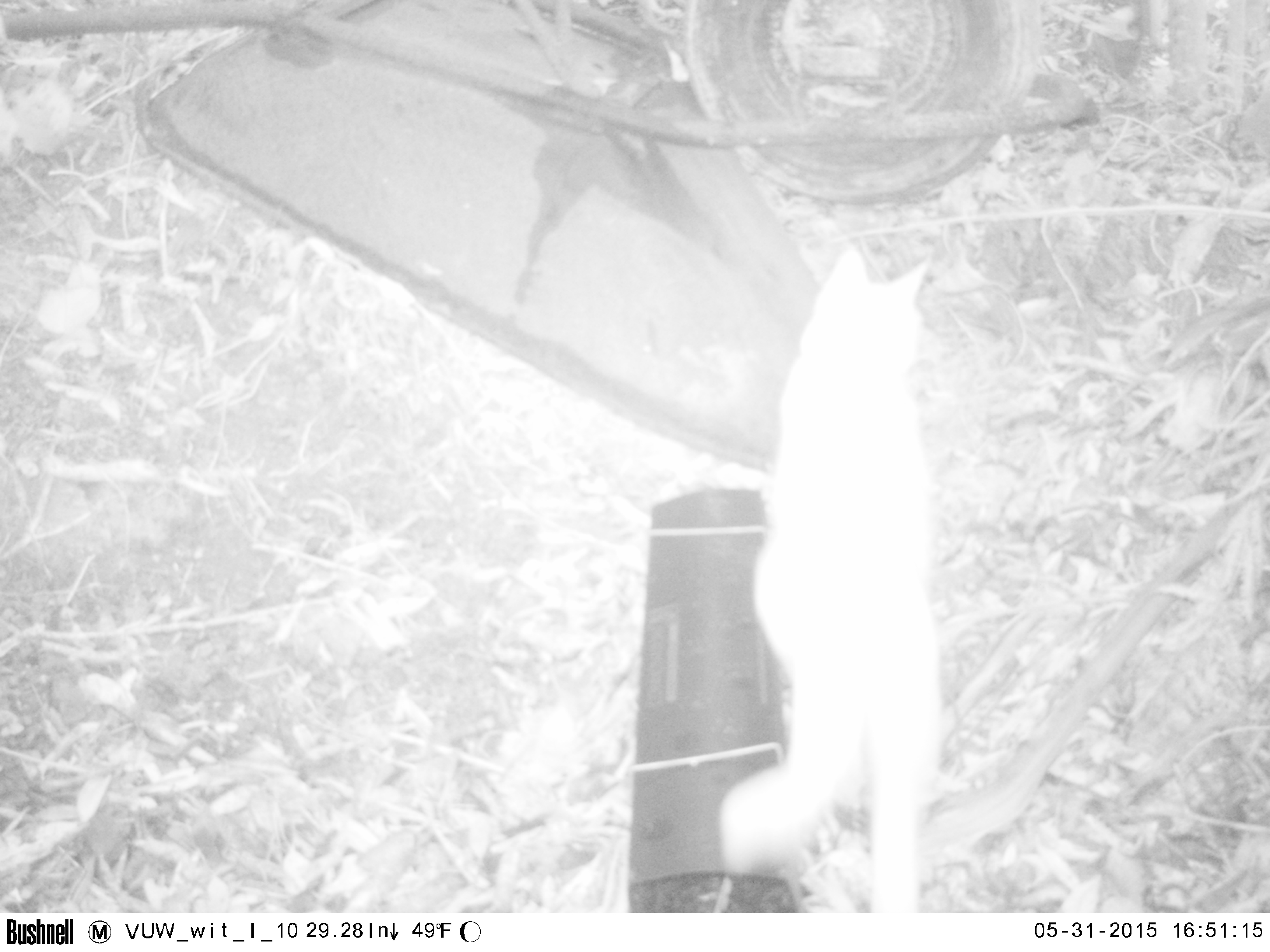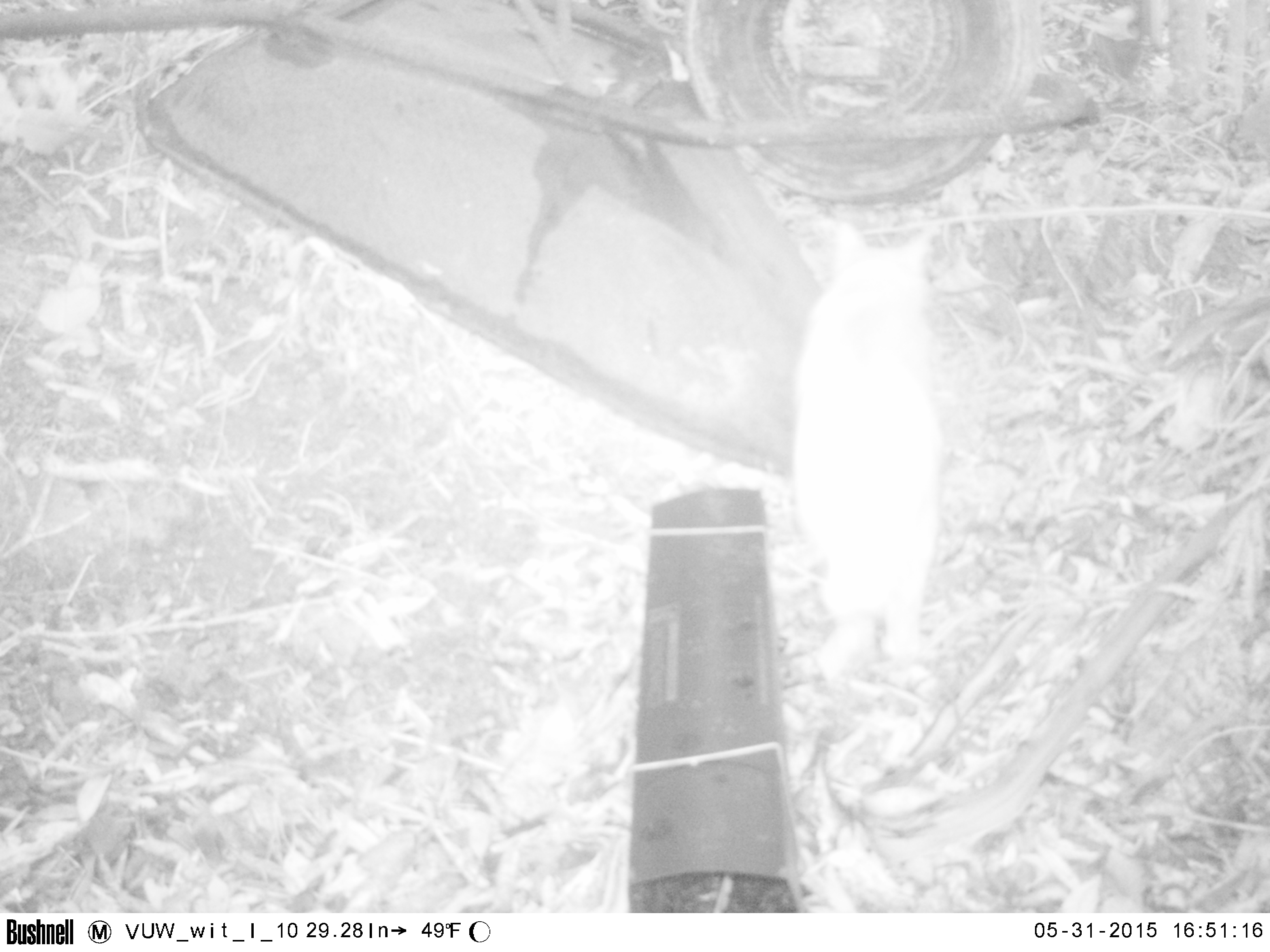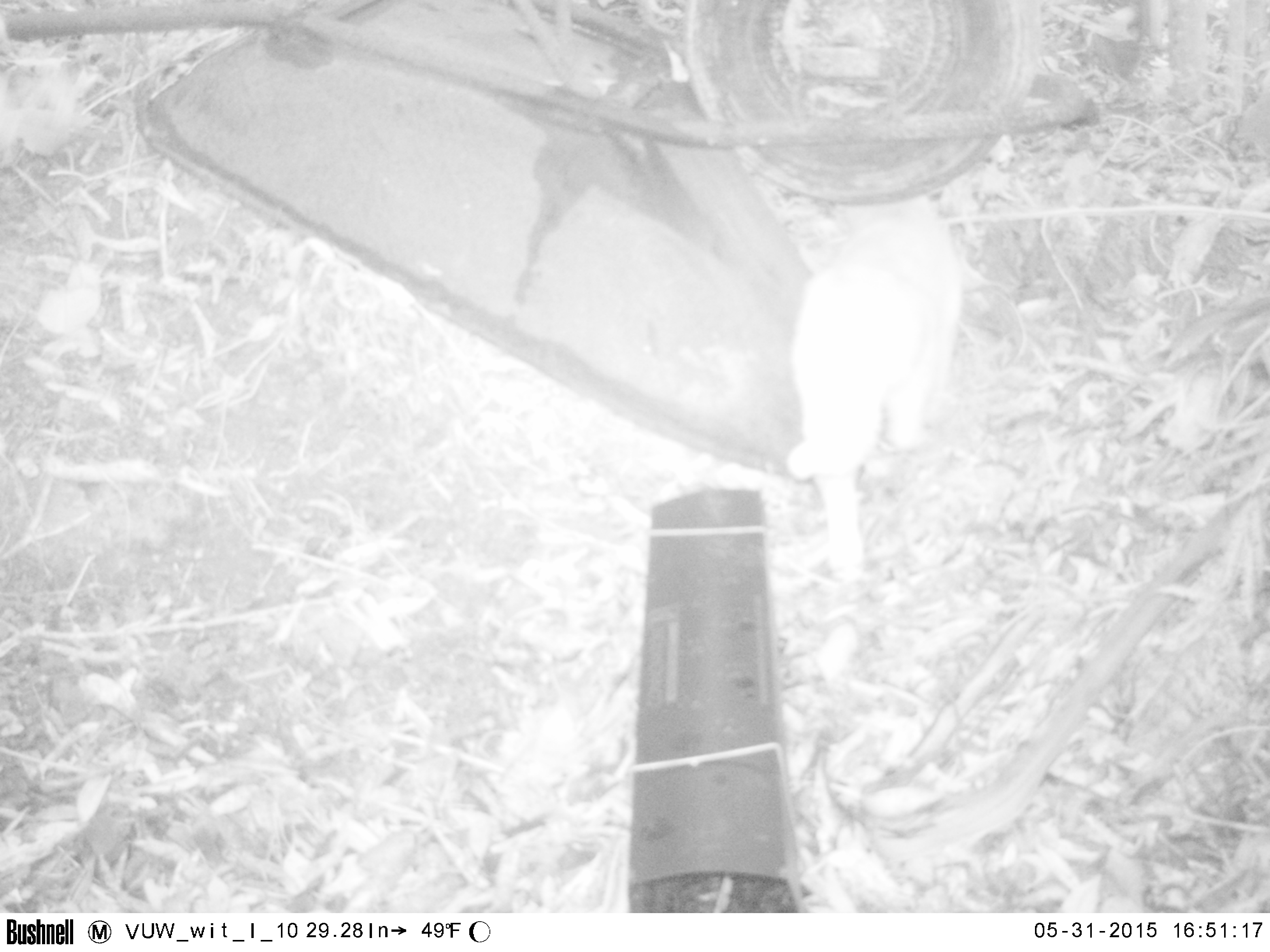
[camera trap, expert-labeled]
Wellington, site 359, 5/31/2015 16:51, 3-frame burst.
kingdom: Animalia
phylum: Chordata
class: Mammalia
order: Carnivora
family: Felidae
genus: Felis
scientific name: Felis catus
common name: cat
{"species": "cat (Felis catus)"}